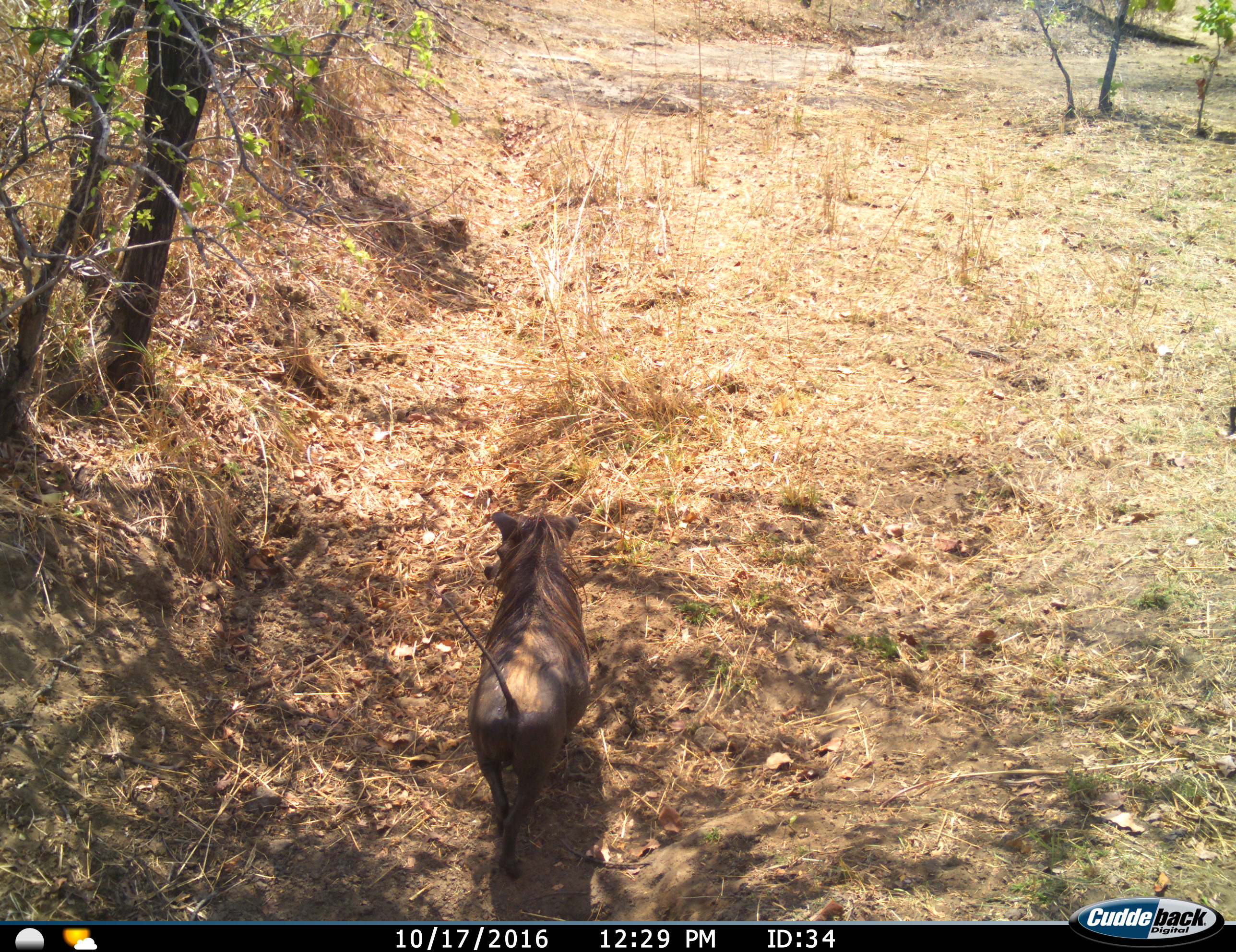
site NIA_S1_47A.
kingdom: Animalia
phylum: Chordata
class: Mammalia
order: Artiodactyla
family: Suidae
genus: Phacochoerus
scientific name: Phacochoerus africanus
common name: warthog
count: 1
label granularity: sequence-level